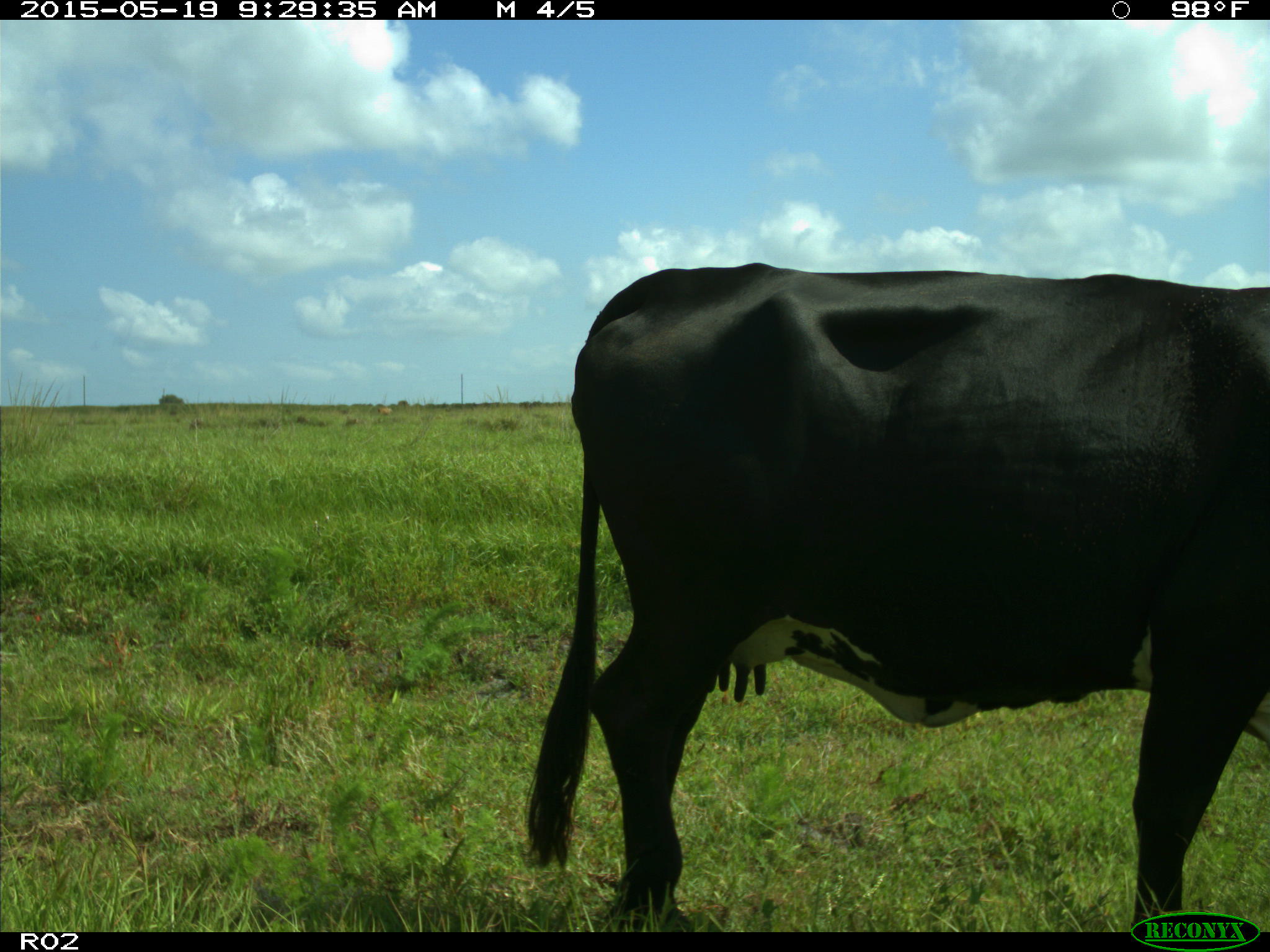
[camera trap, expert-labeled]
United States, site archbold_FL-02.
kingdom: Animalia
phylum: Chordata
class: Mammalia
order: Artiodactyla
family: Bovidae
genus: Bos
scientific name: Bos taurus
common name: domestic cow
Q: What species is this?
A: Bos taurus (domestic cow).